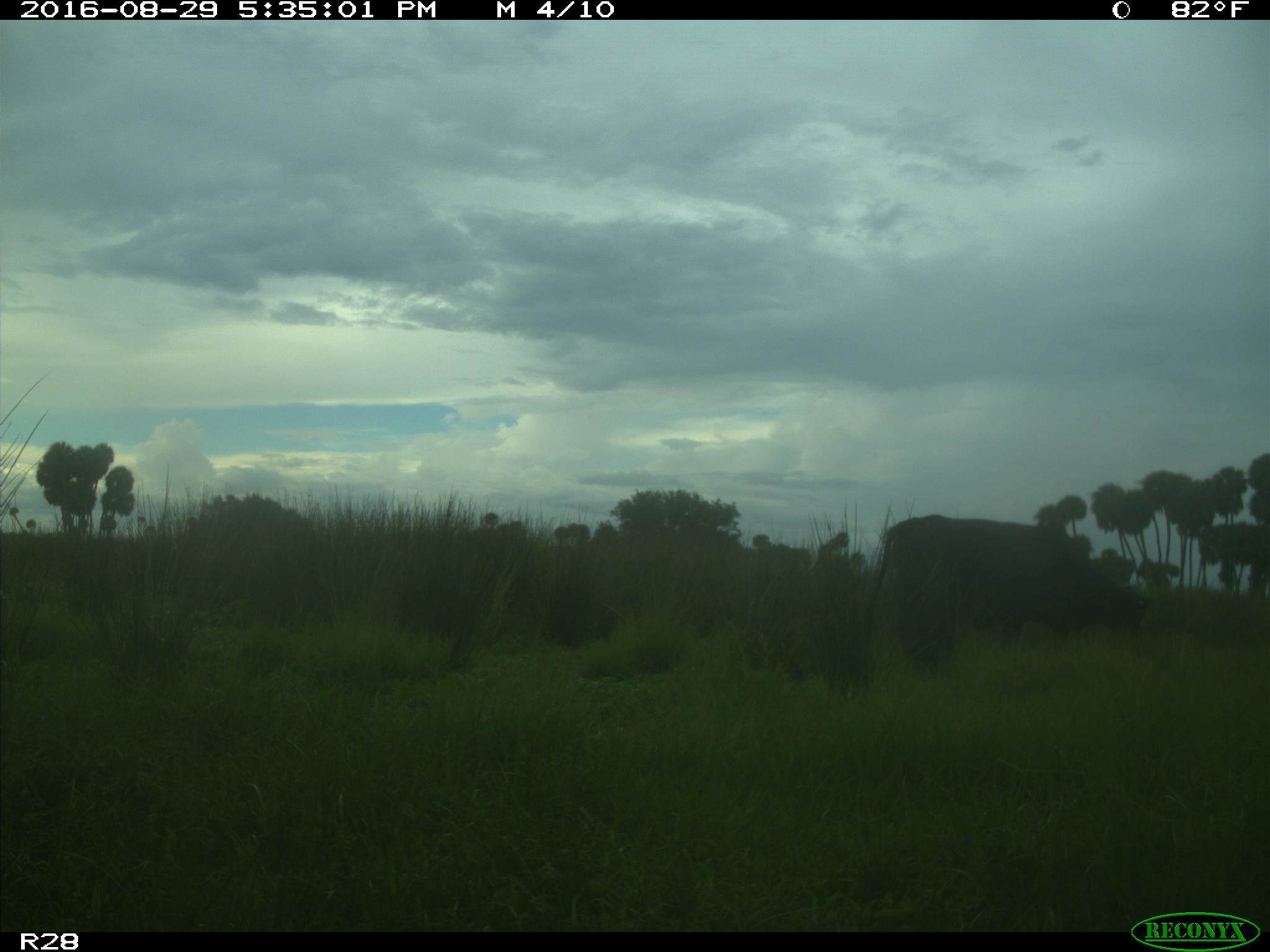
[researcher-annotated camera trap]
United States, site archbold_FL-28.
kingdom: Animalia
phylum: Chordata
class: Mammalia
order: Artiodactyla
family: Bovidae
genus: Bos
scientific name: Bos taurus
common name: domestic cow